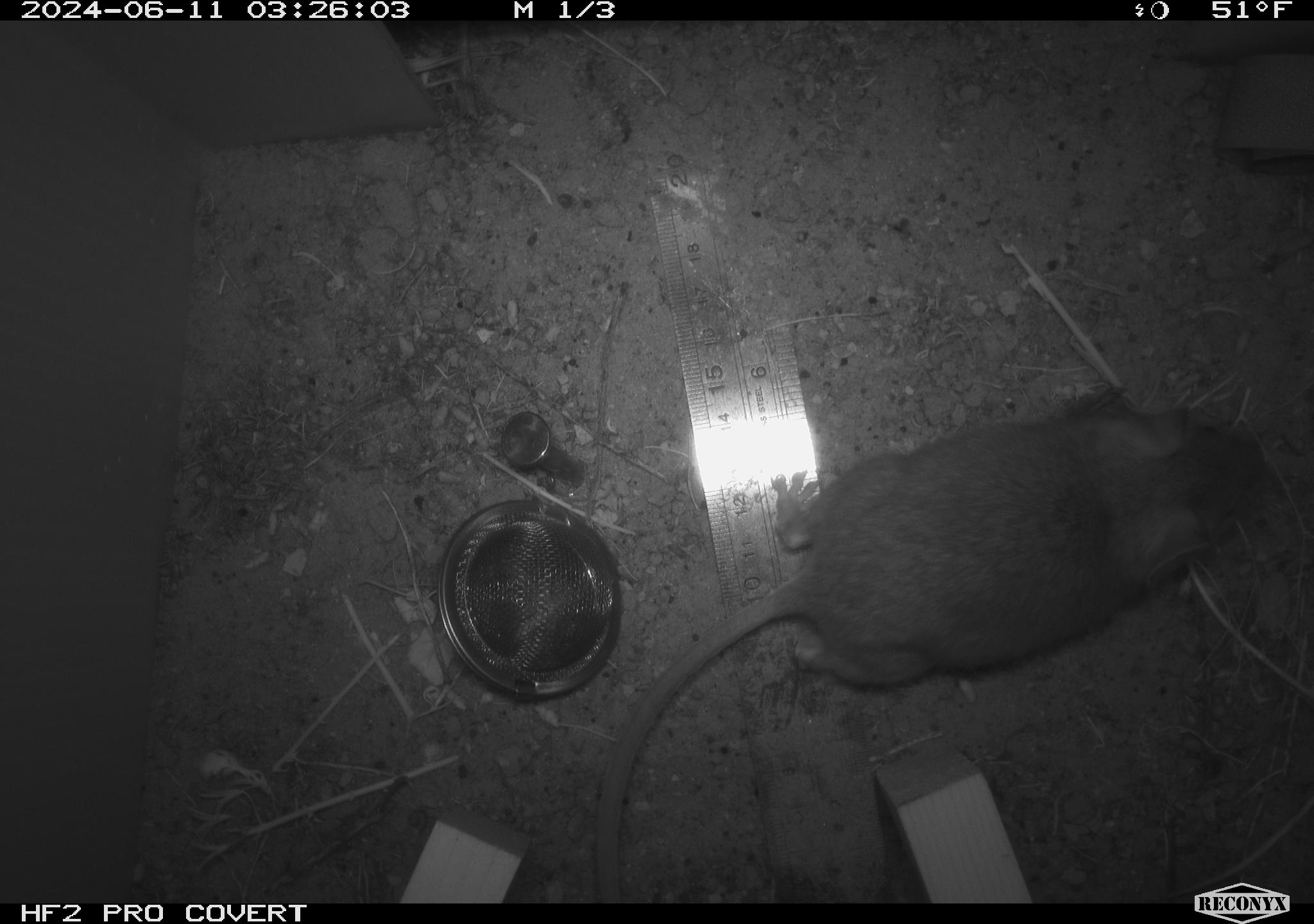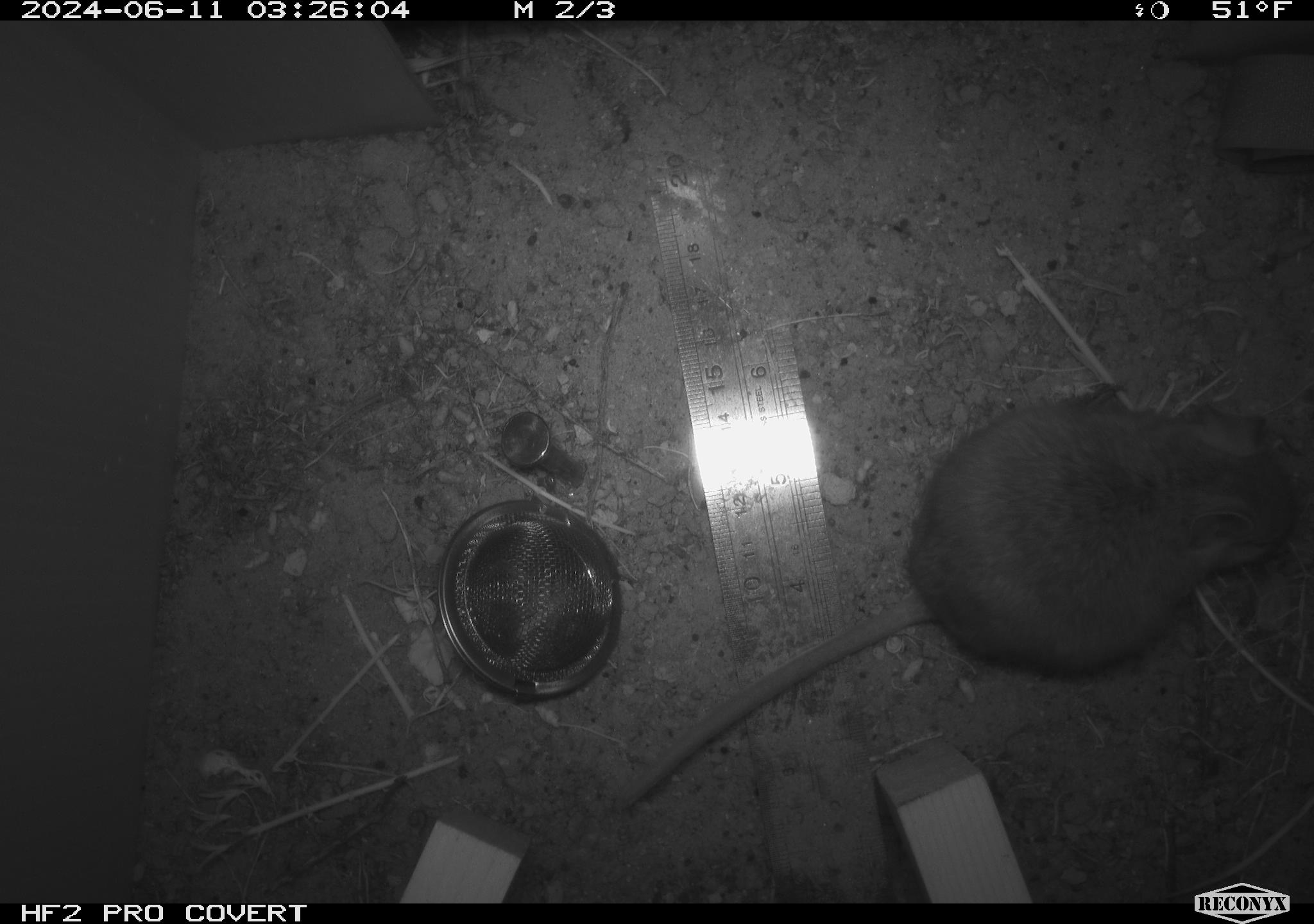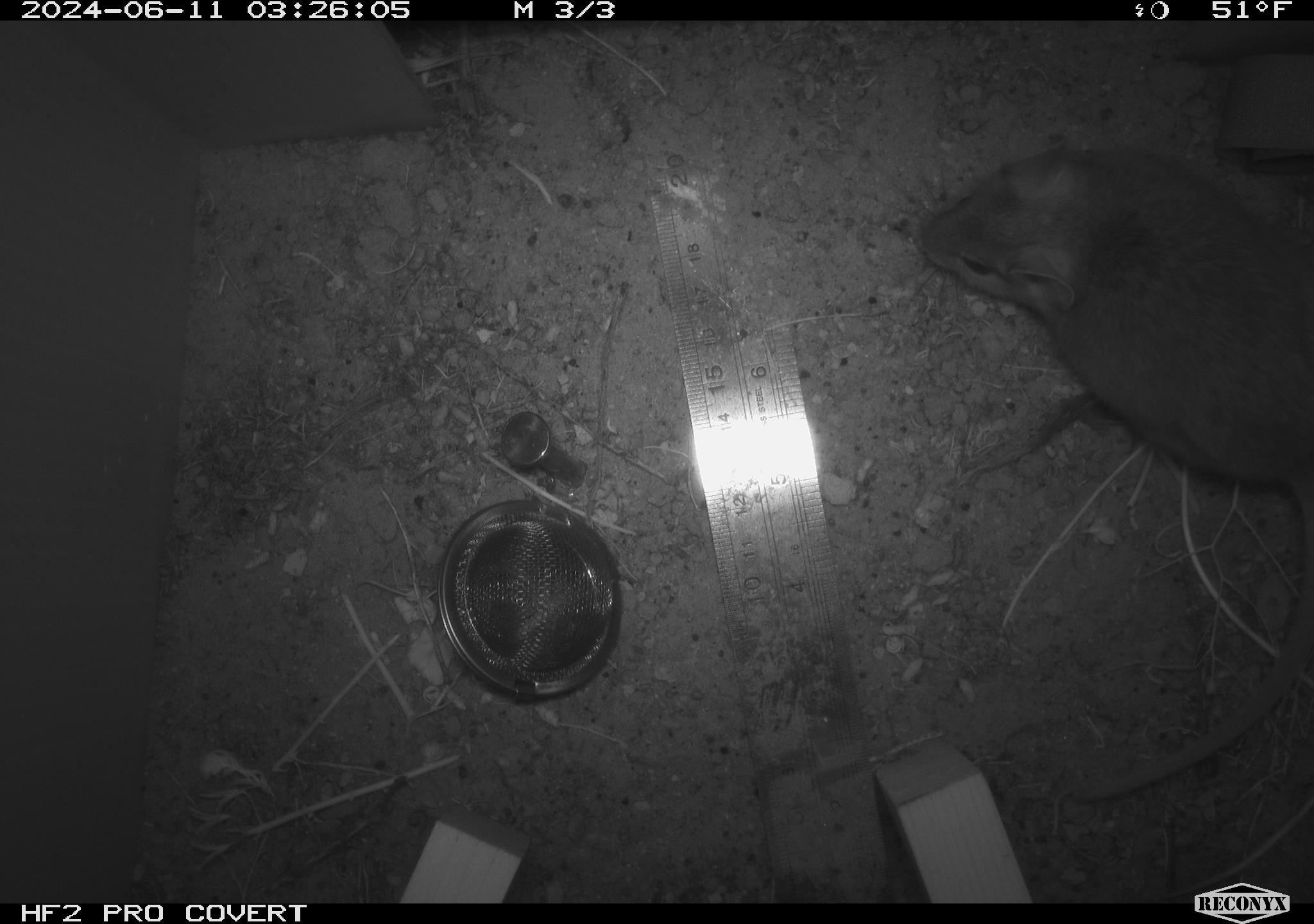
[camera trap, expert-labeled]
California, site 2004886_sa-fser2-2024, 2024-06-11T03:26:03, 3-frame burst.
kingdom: Animalia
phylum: Chordata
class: Mammalia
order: Rodentia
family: Cricetidae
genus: Neotoma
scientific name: Neotoma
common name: pack rat or woodrat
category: neotoma species